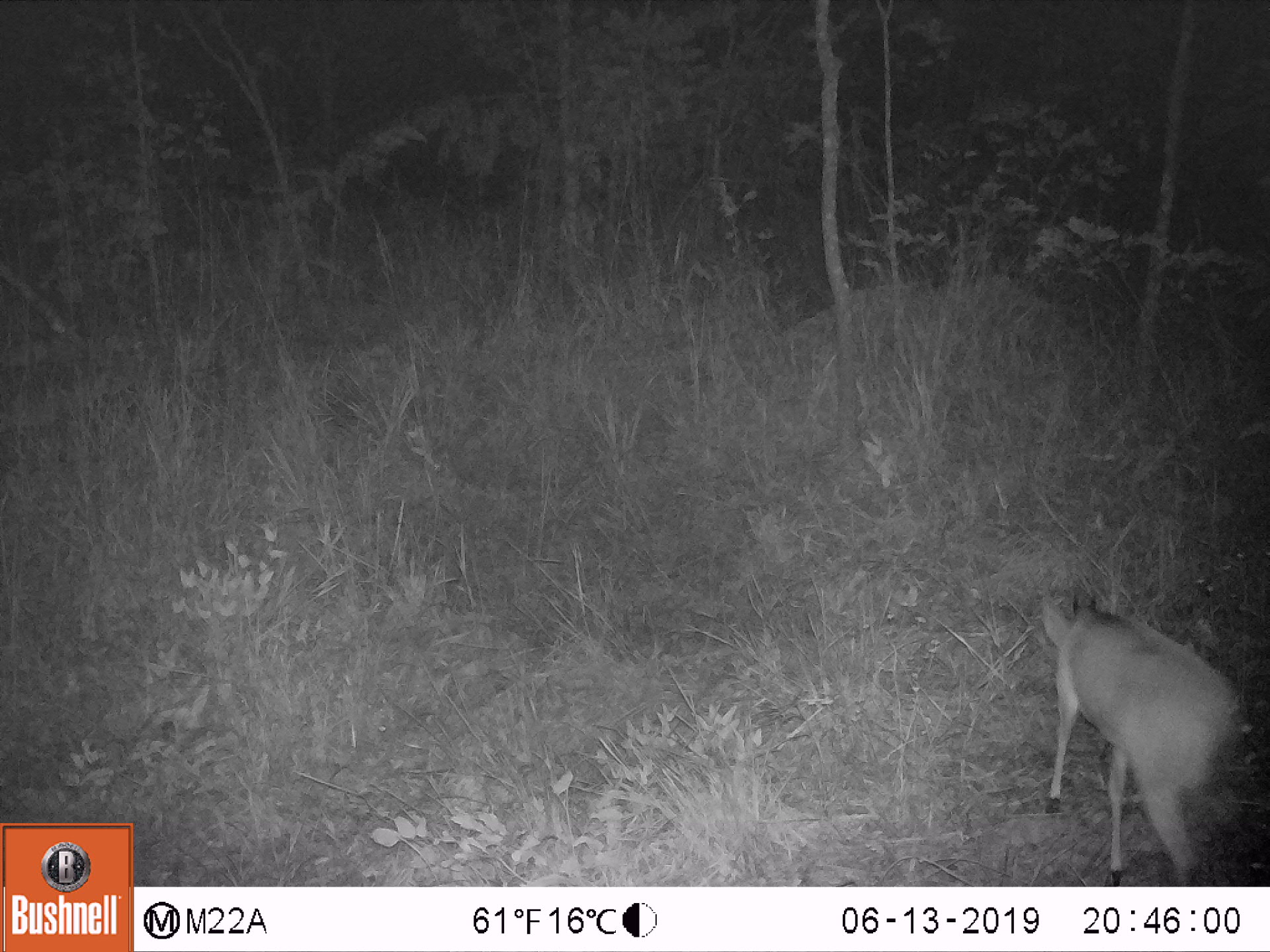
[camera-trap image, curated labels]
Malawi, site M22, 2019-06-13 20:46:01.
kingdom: Animalia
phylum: Chordata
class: Mammalia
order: Artiodactyla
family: Bovidae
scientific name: Antilopinae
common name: small antelope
Small antelope (Antilopinae), count 1.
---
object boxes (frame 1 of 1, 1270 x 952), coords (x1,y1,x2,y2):
small antelope: (1022,583,1253,882)